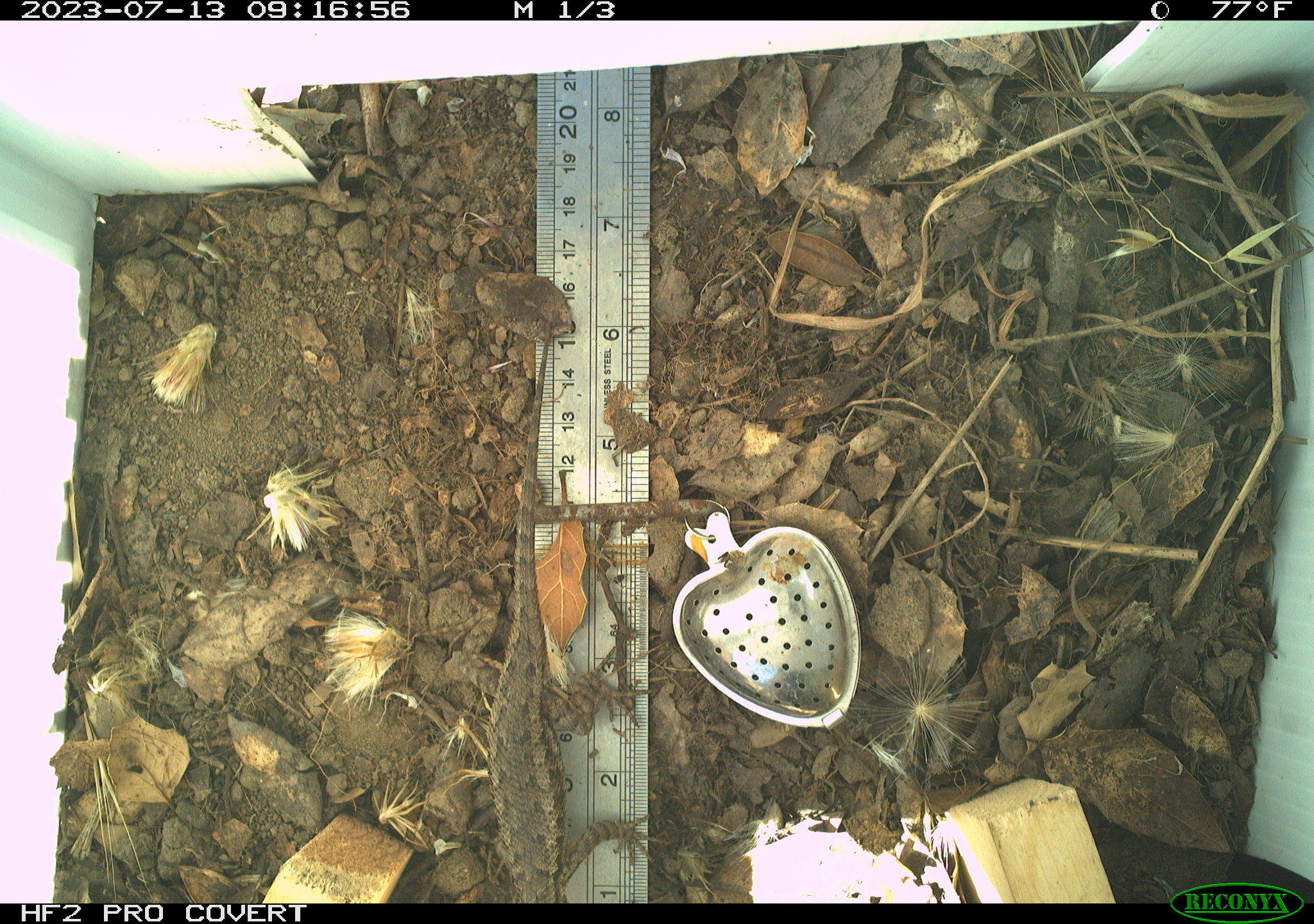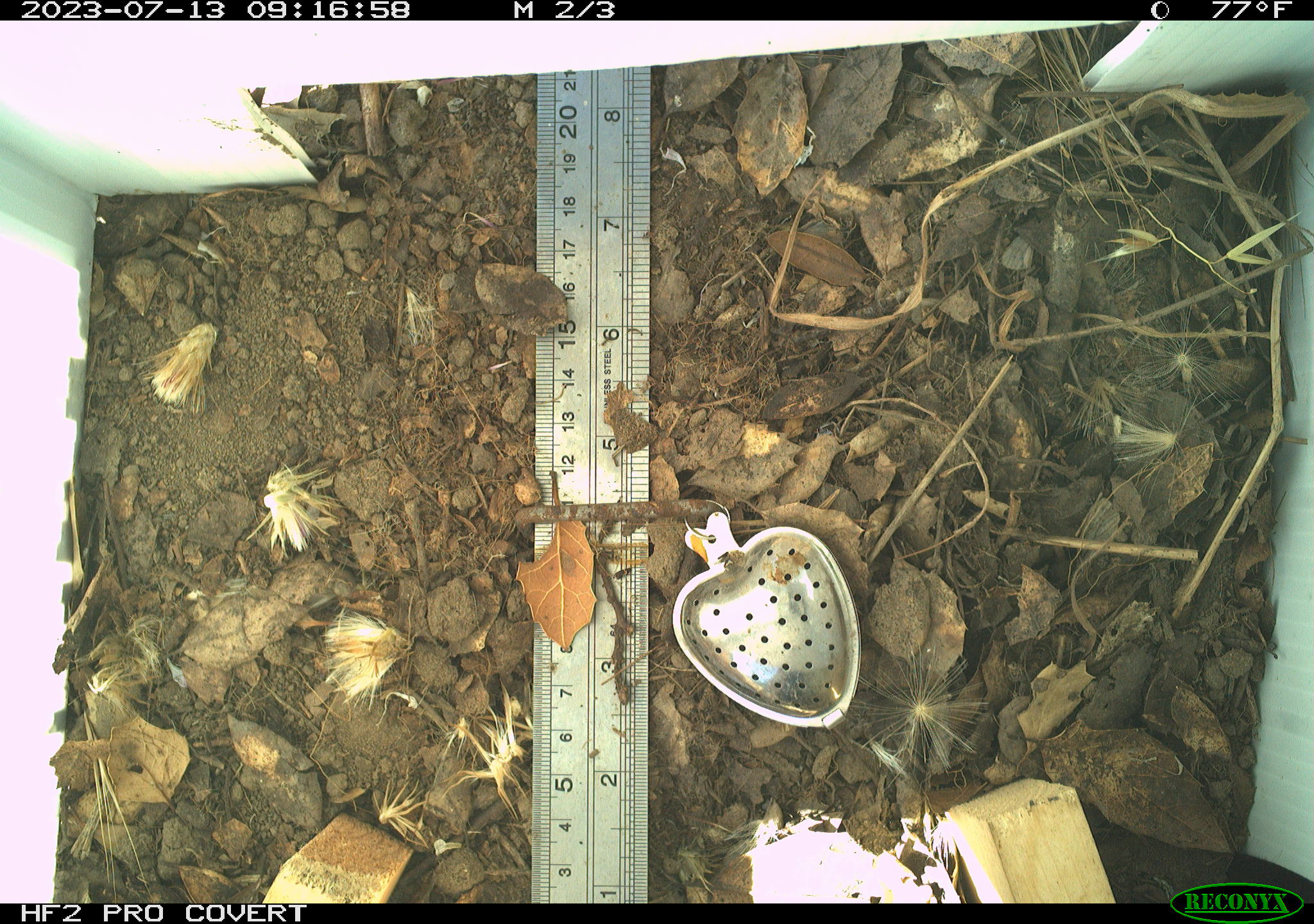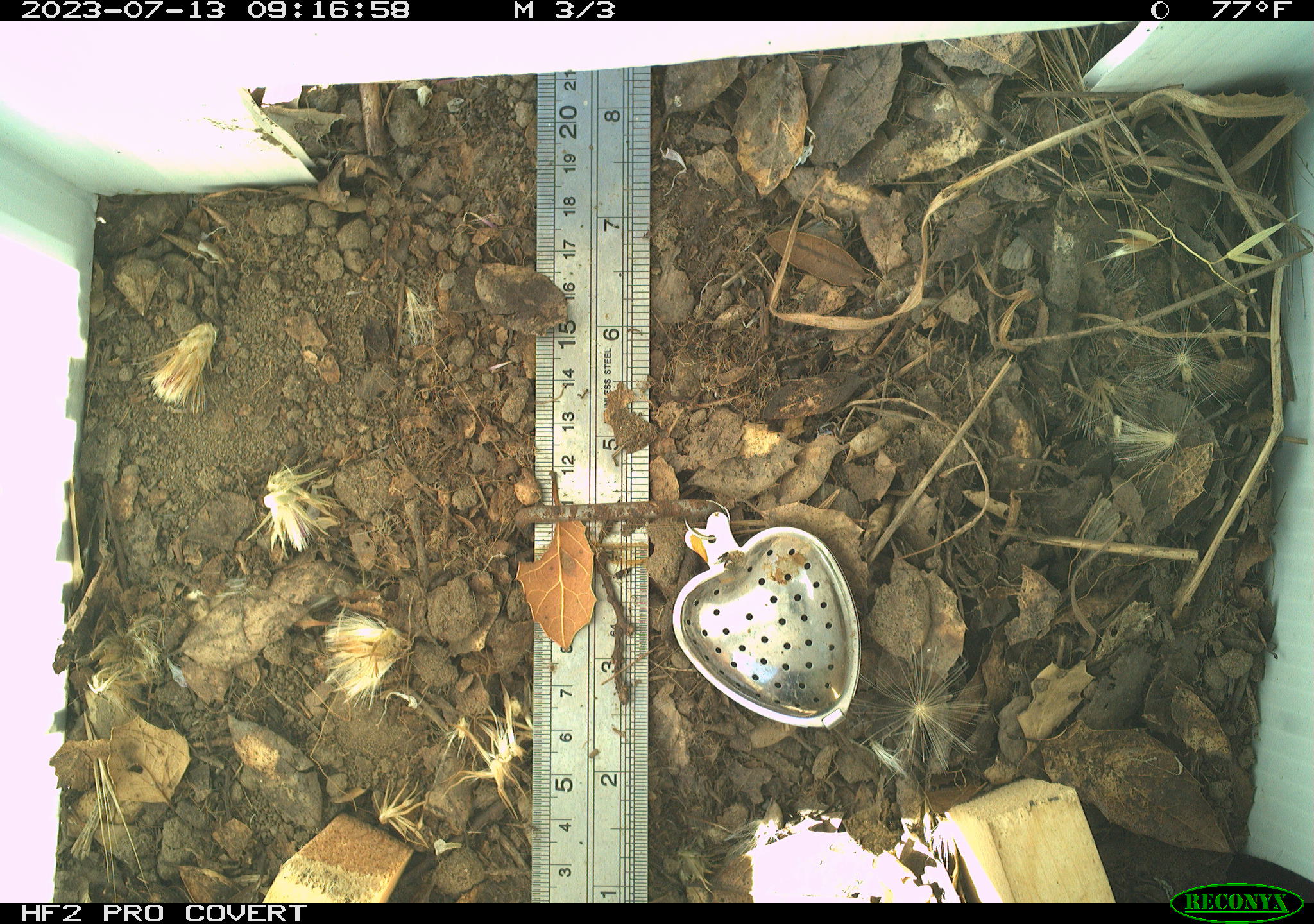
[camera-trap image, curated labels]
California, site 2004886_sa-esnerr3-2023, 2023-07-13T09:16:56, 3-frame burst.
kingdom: Animalia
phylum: Chordata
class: Reptilia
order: Squamata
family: Phrynosomatidae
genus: Sceloporus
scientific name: Sceloporus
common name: spiny lizards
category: sceloporus species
Sceloporus species (spiny lizards) (Sceloporus).